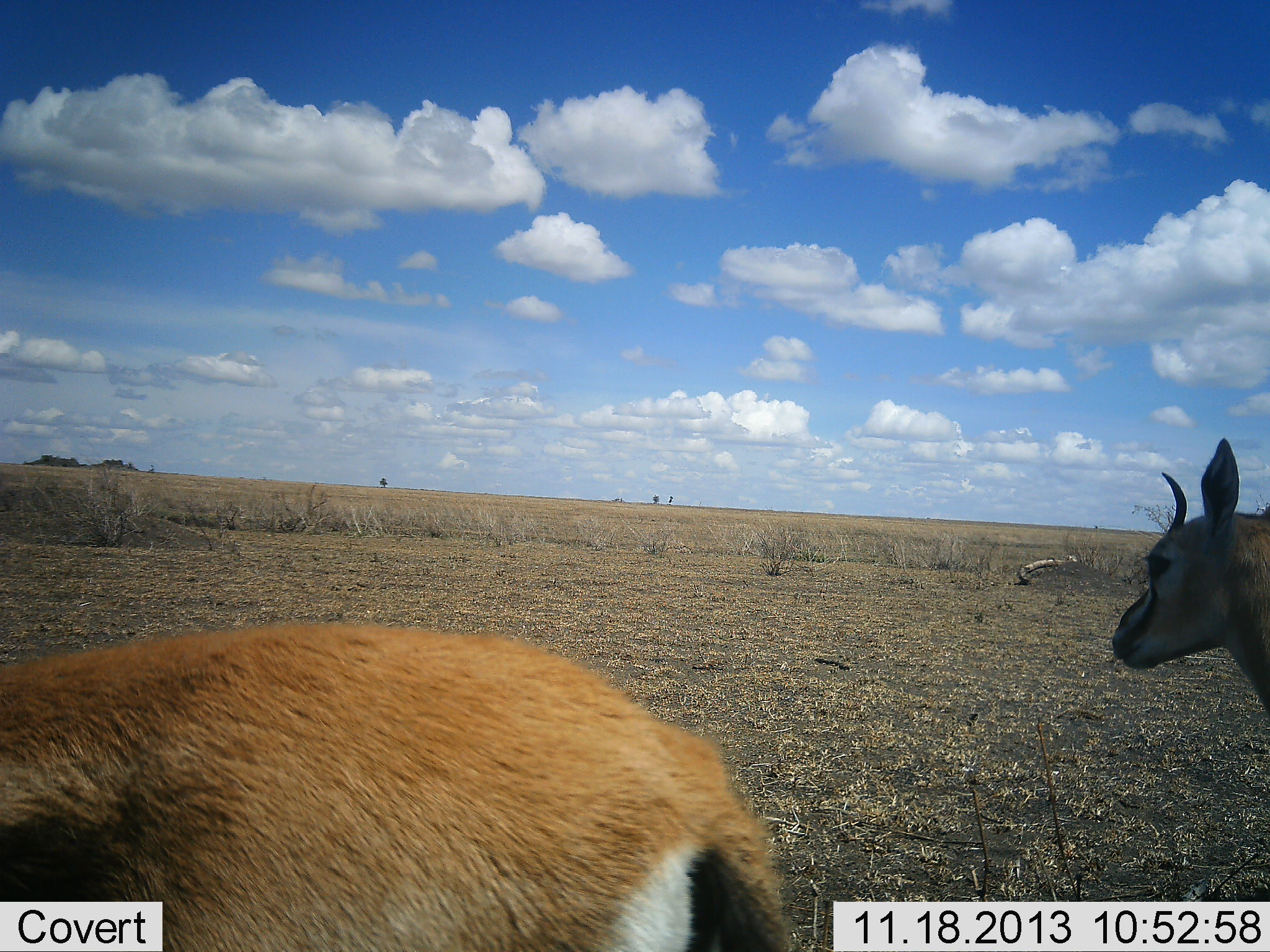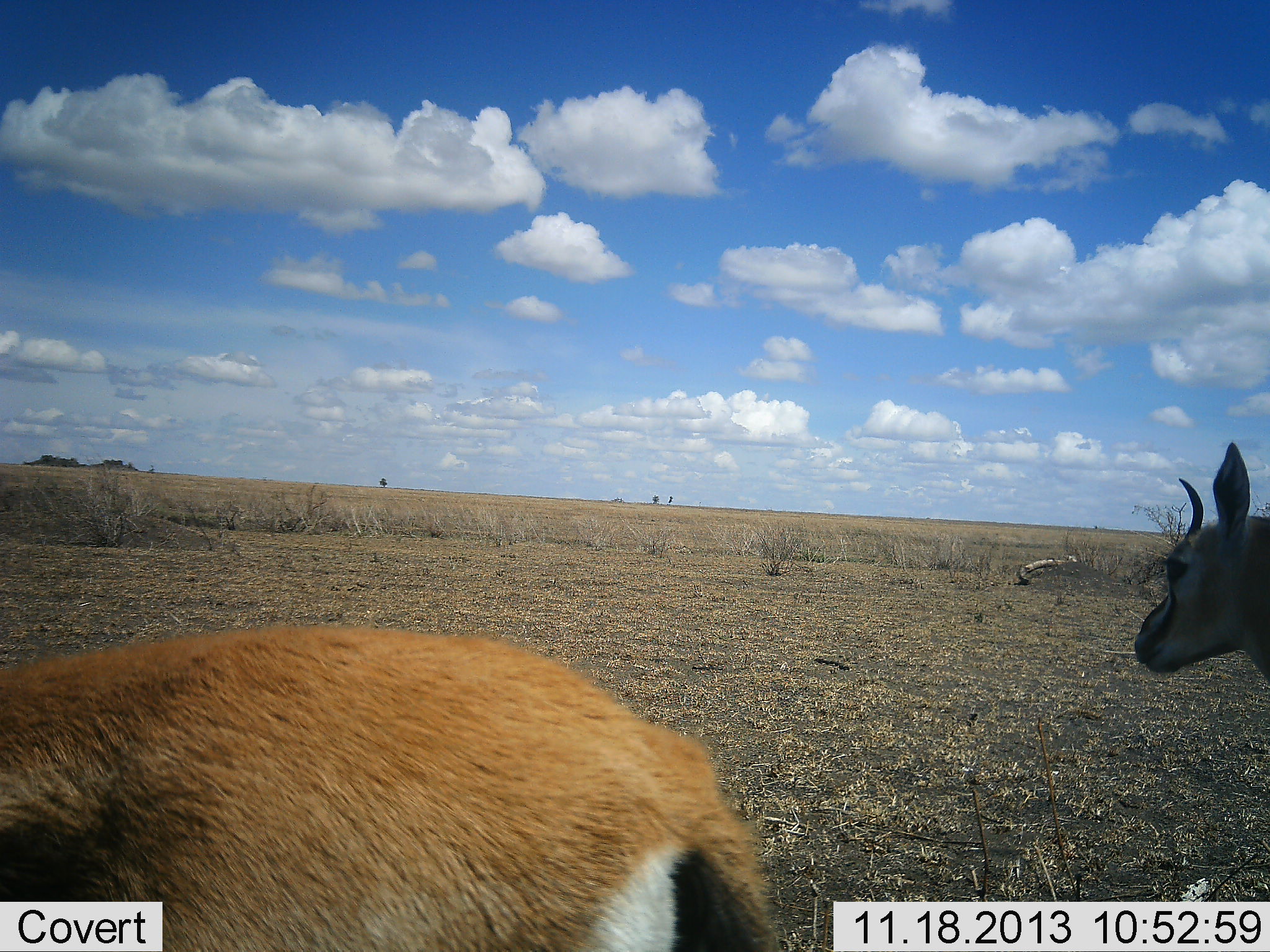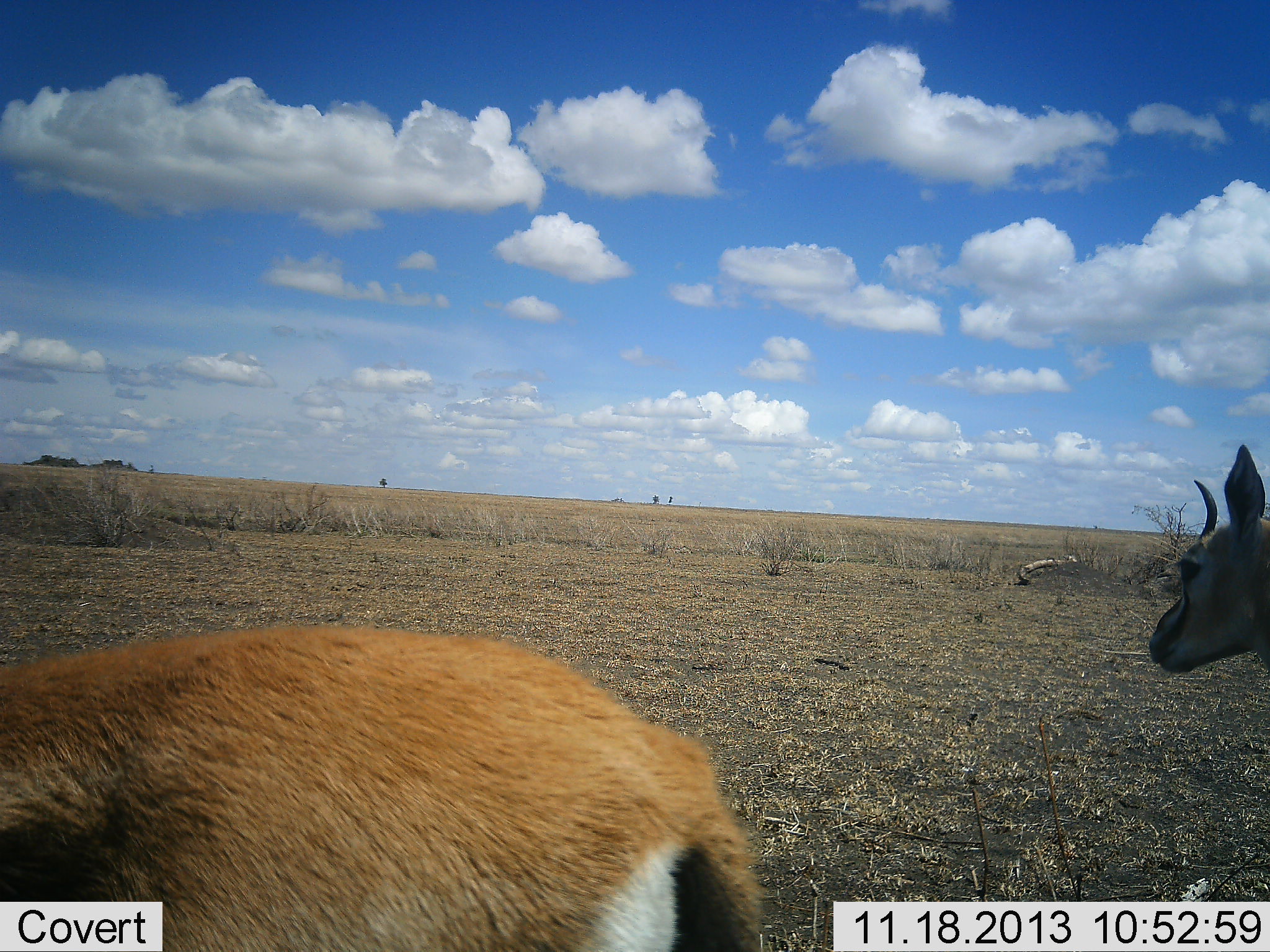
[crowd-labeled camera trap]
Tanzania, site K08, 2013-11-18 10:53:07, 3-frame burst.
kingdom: Animalia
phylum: Chordata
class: Mammalia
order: Artiodactyla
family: Bovidae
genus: Eudorcas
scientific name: Eudorcas thomsonii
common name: thomson's gazelle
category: gazellethomsons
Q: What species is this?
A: Gazellethomsons (thomson's gazelle) (Eudorcas thomsonii).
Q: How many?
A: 2.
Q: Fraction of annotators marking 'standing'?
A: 100%.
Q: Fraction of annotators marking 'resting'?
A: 0%.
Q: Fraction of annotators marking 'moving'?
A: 0%.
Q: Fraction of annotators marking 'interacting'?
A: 0%.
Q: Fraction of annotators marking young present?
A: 0%.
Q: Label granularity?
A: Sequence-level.